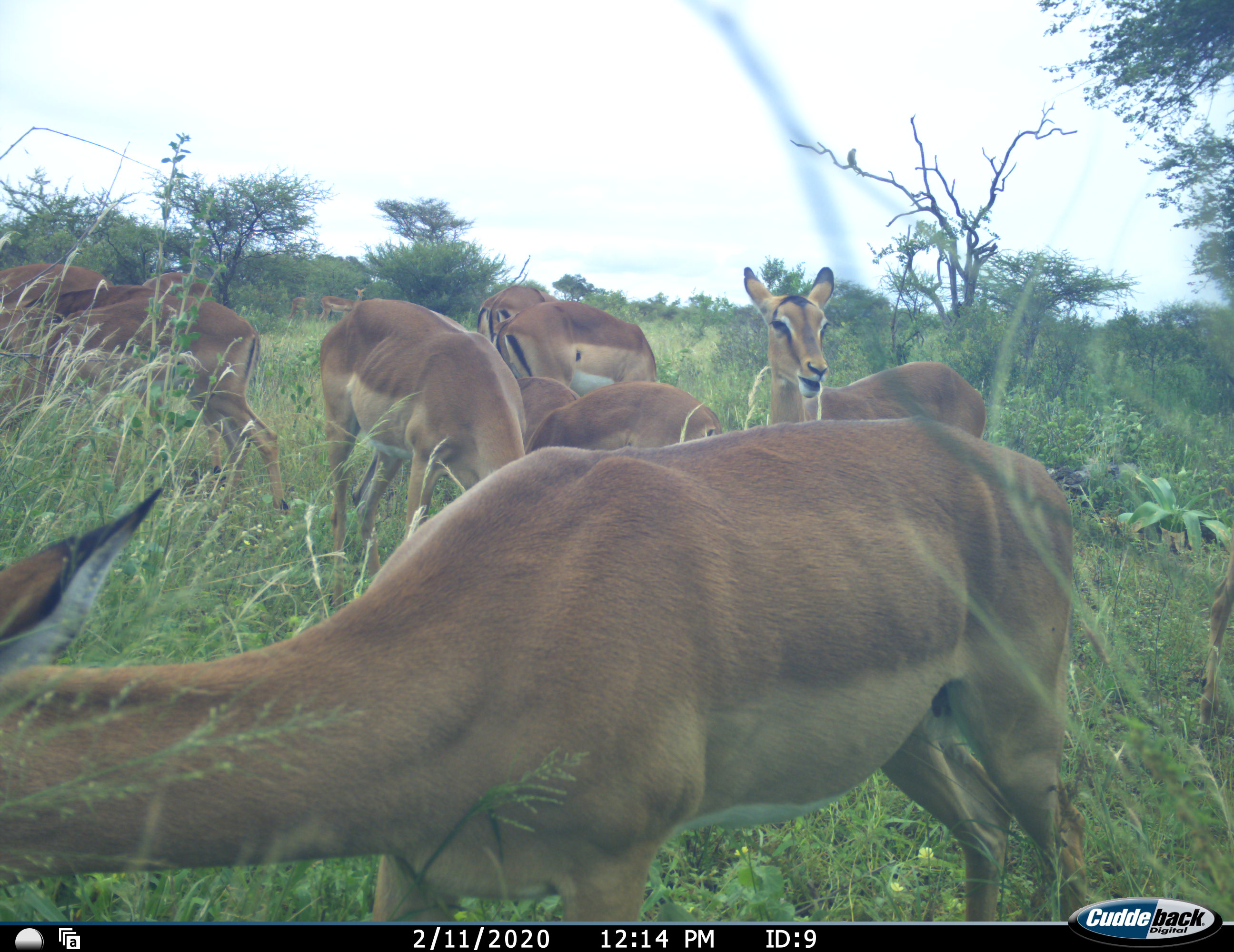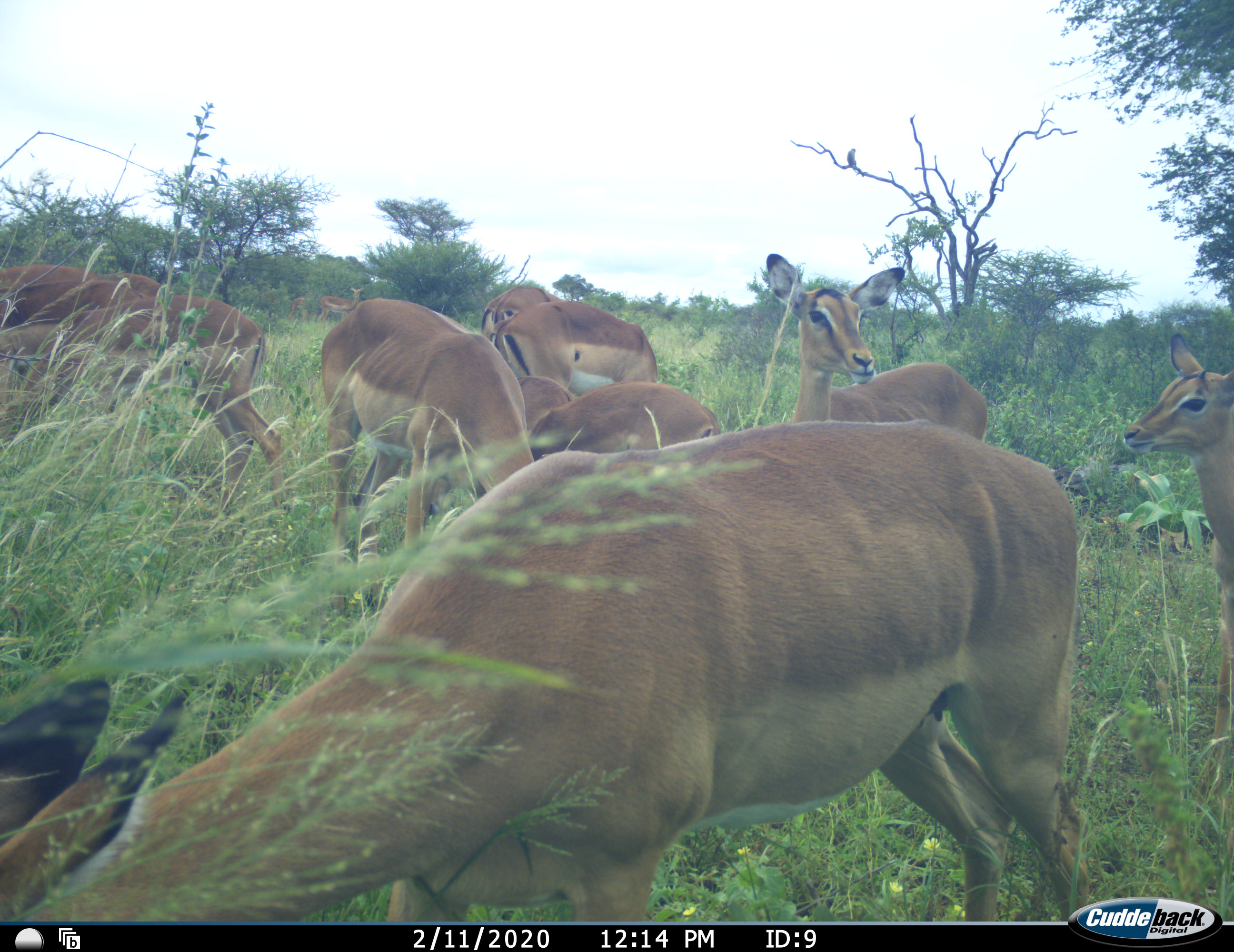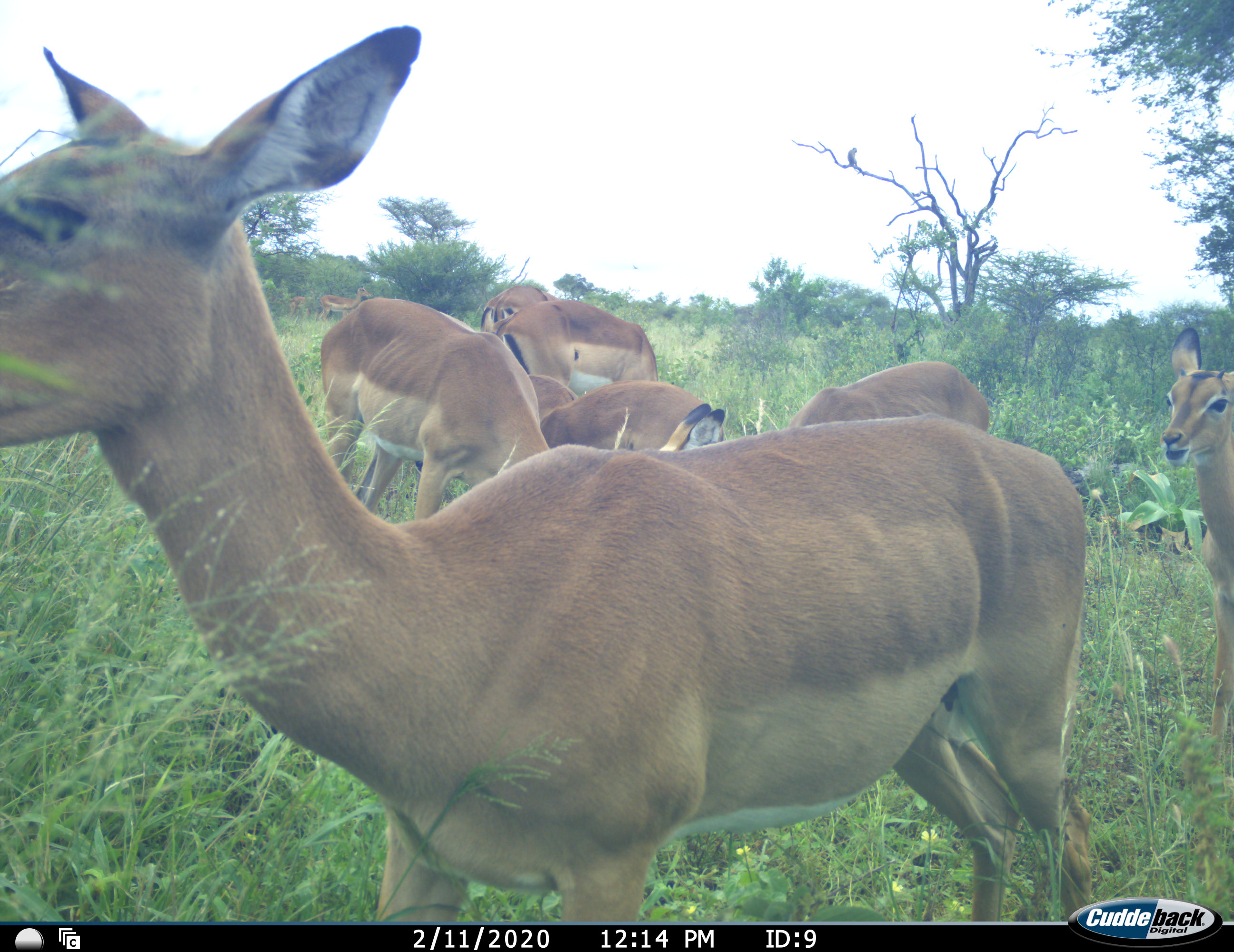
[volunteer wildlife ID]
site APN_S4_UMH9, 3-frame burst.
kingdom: Animalia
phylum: Chordata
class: Mammalia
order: Artiodactyla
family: Bovidae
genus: Aepyceros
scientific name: Aepyceros melampus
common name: impala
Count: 11-50.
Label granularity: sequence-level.